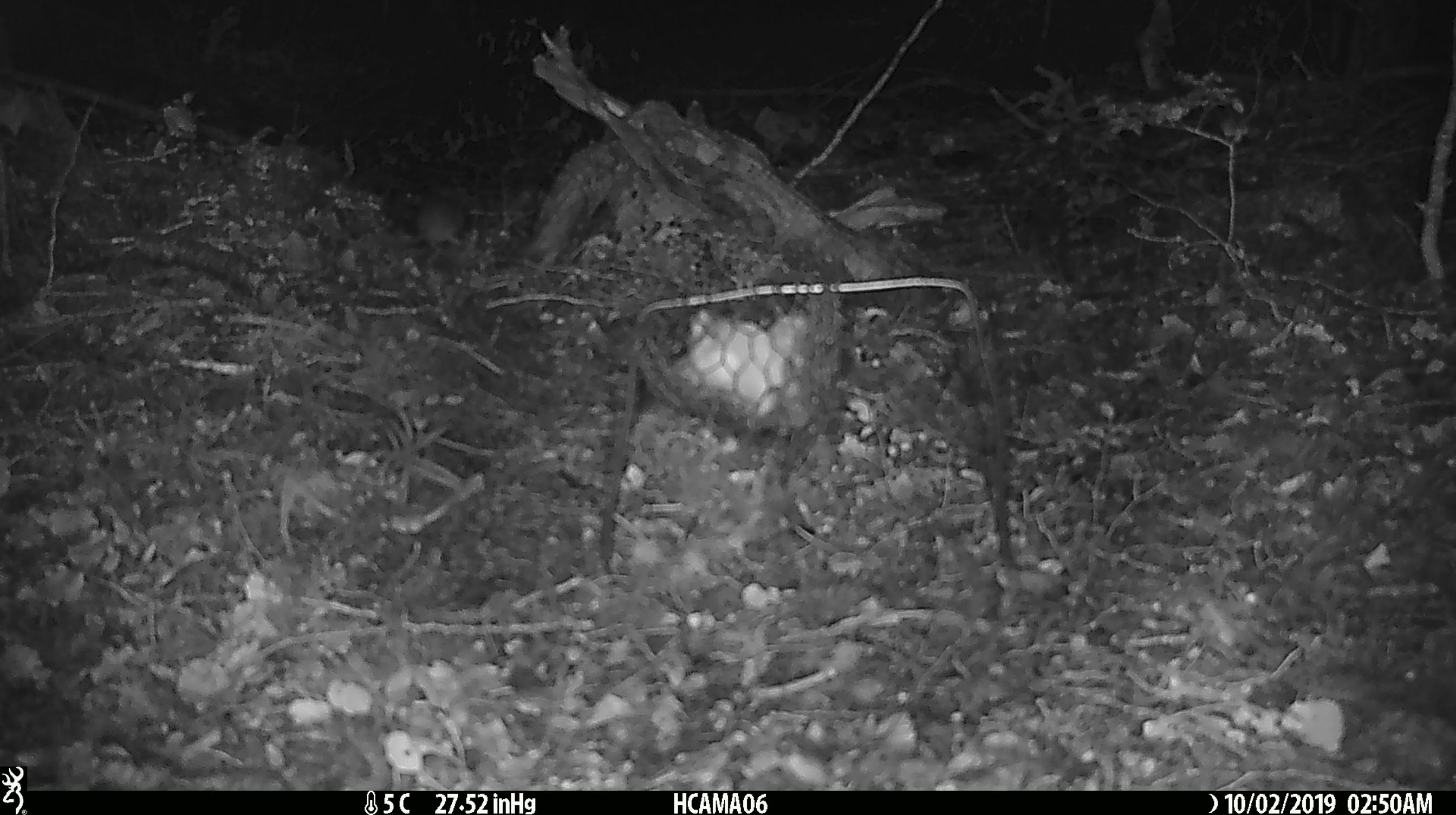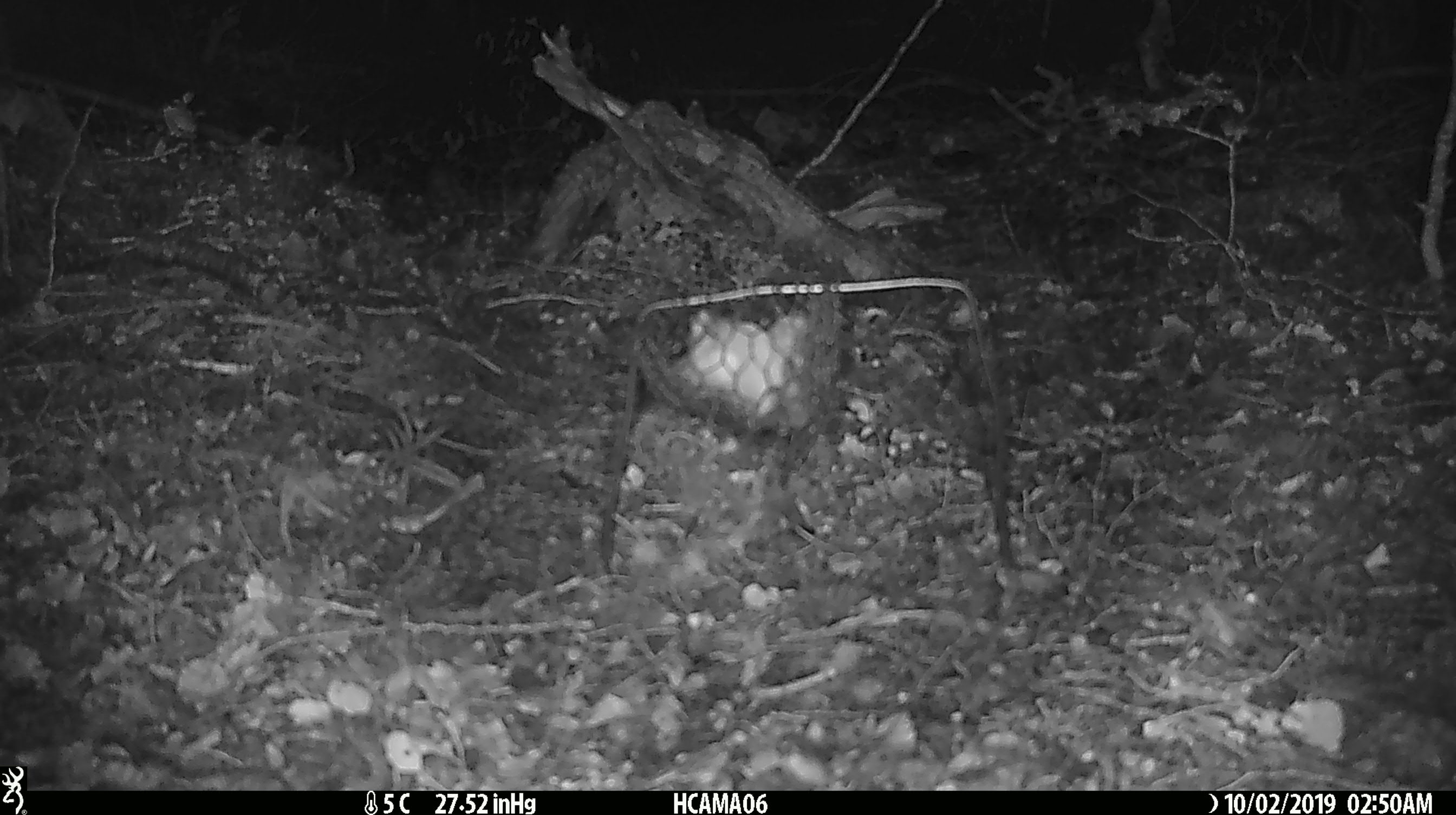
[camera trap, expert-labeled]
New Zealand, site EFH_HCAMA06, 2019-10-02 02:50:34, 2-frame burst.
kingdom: Animalia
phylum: Chordata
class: Mammalia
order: Rodentia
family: Muridae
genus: Mus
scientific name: Mus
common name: mouse